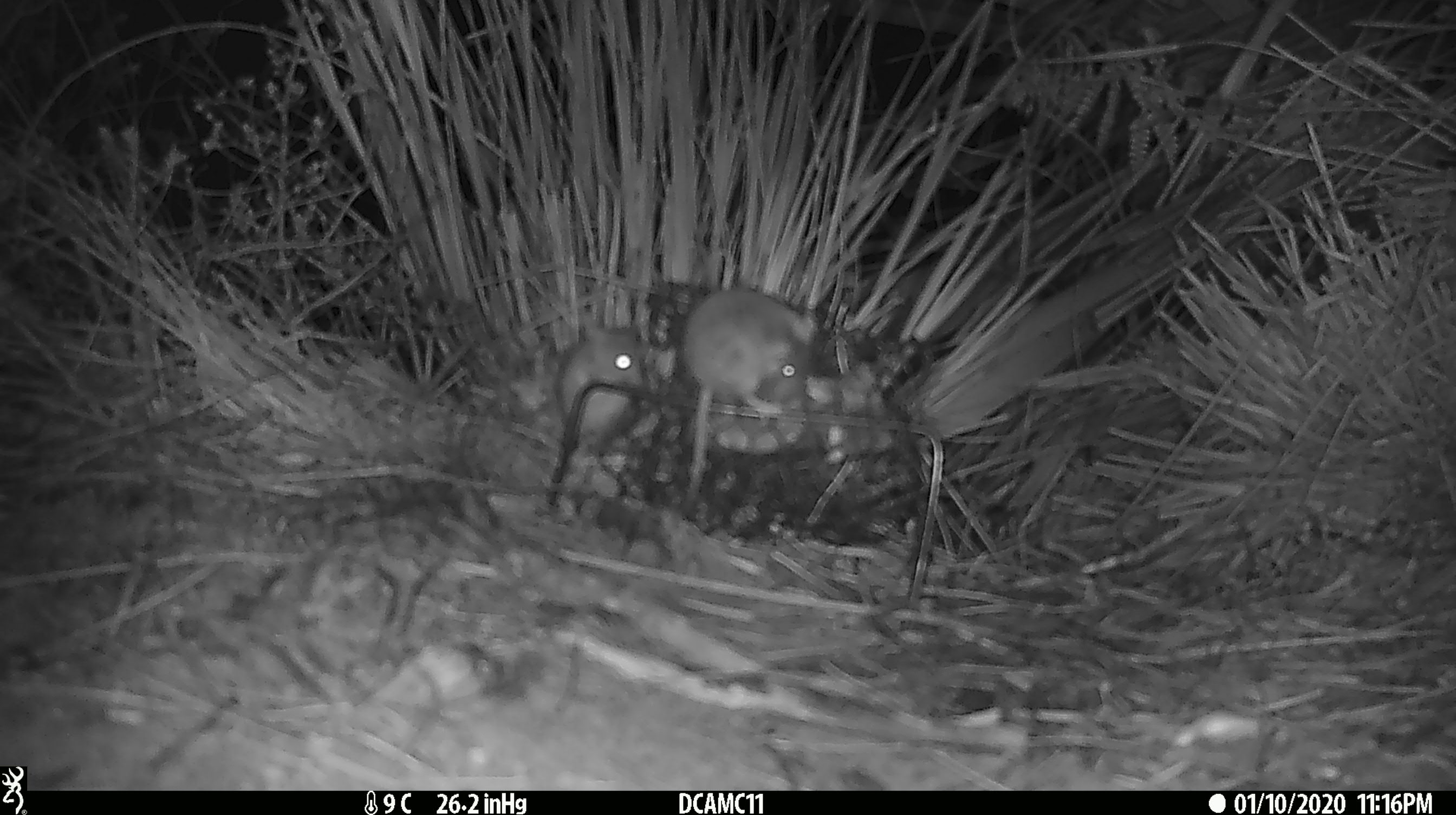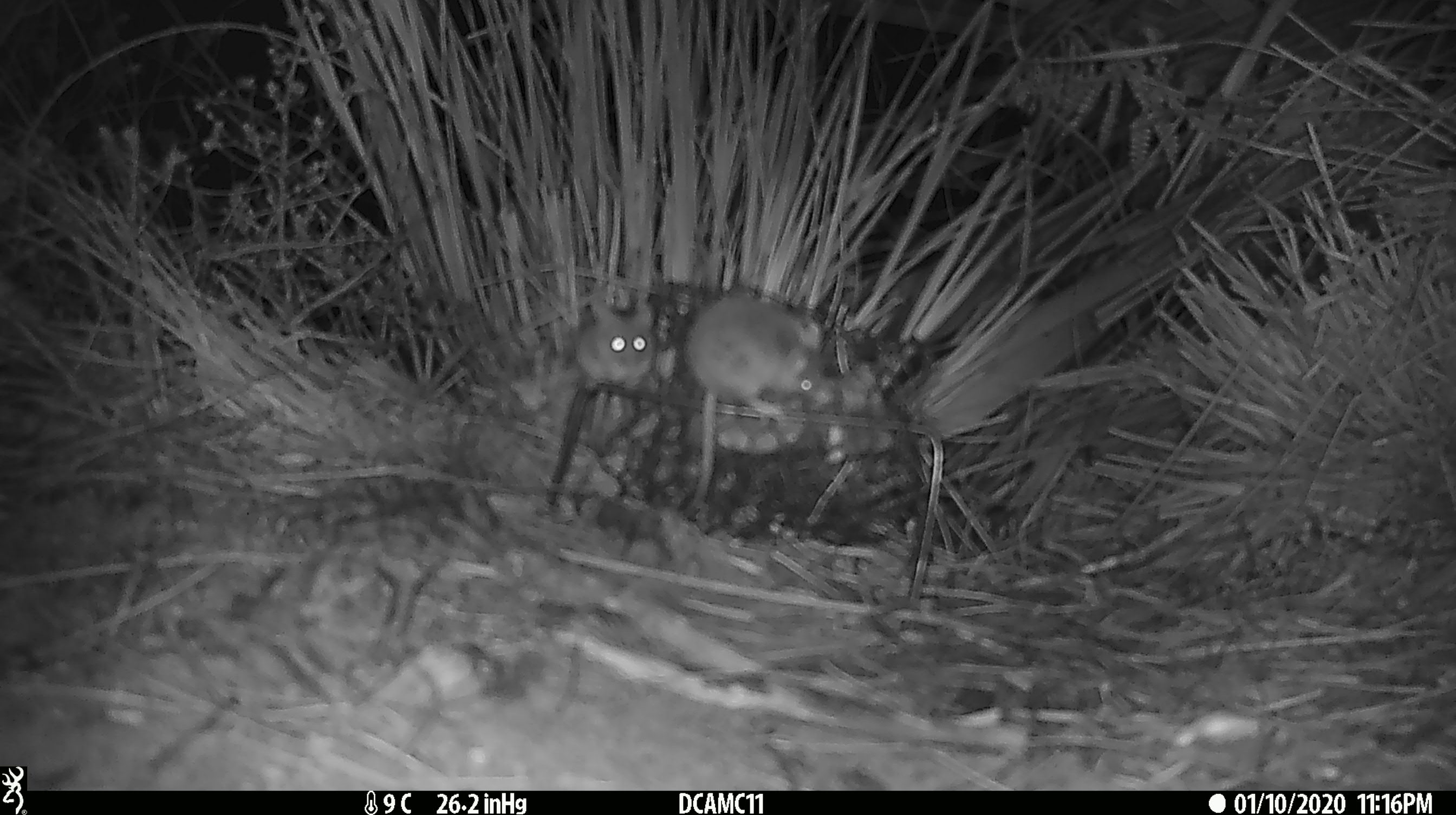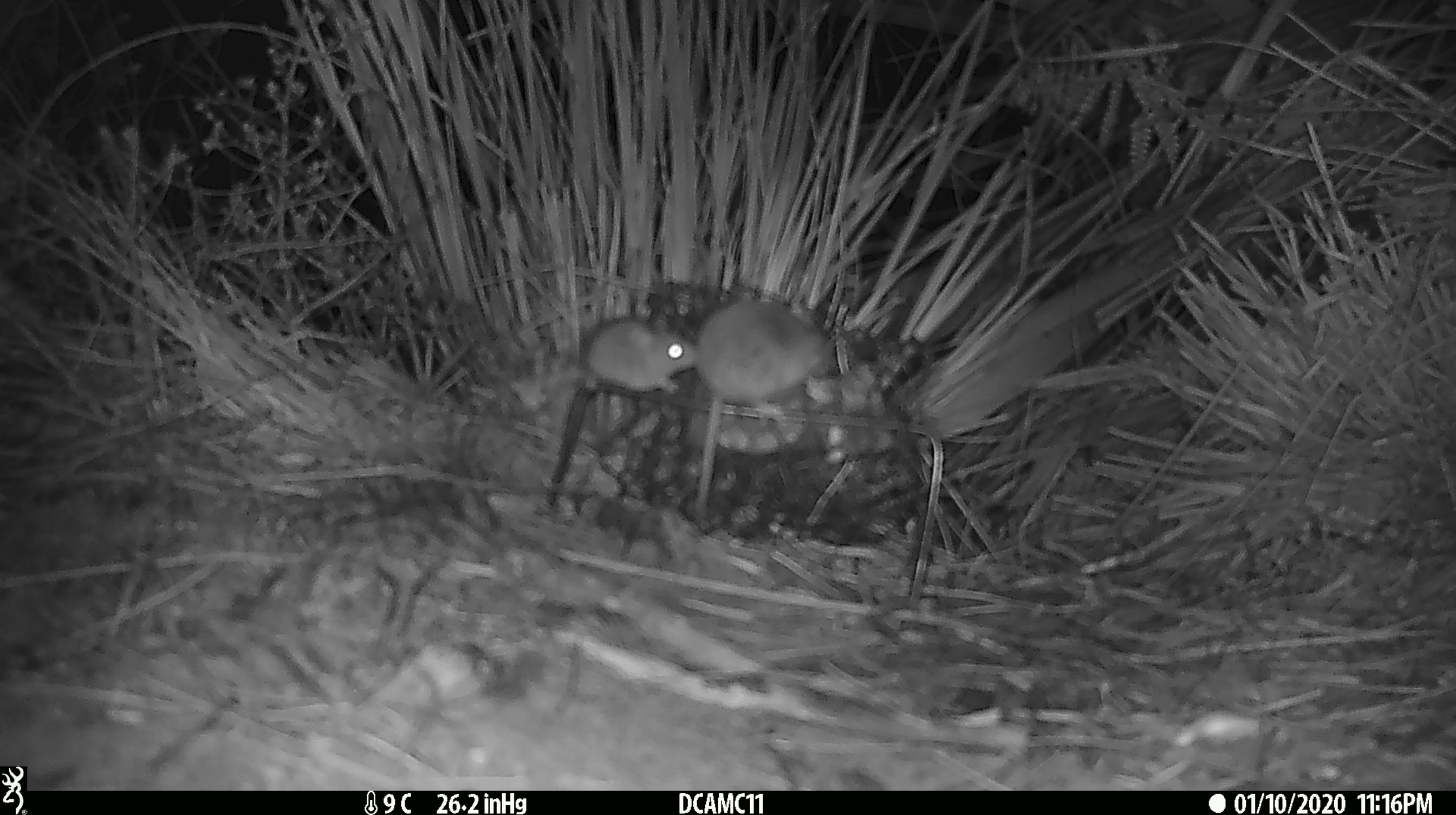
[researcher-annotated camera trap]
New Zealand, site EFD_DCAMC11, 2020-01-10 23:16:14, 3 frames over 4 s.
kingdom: Animalia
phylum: Chordata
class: Mammalia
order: Rodentia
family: Muridae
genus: Mus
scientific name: Mus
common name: mouse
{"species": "mouse (Mus)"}